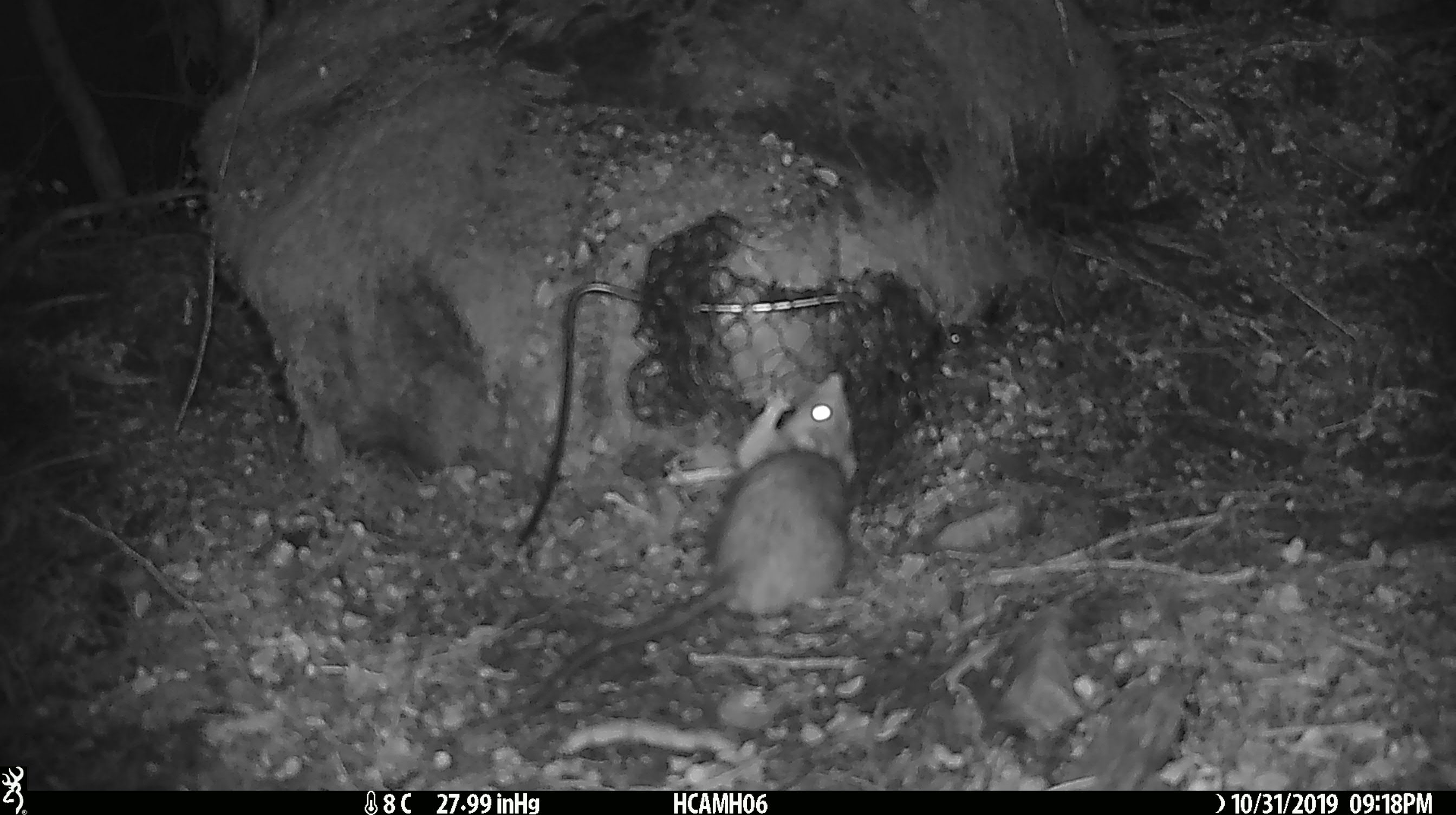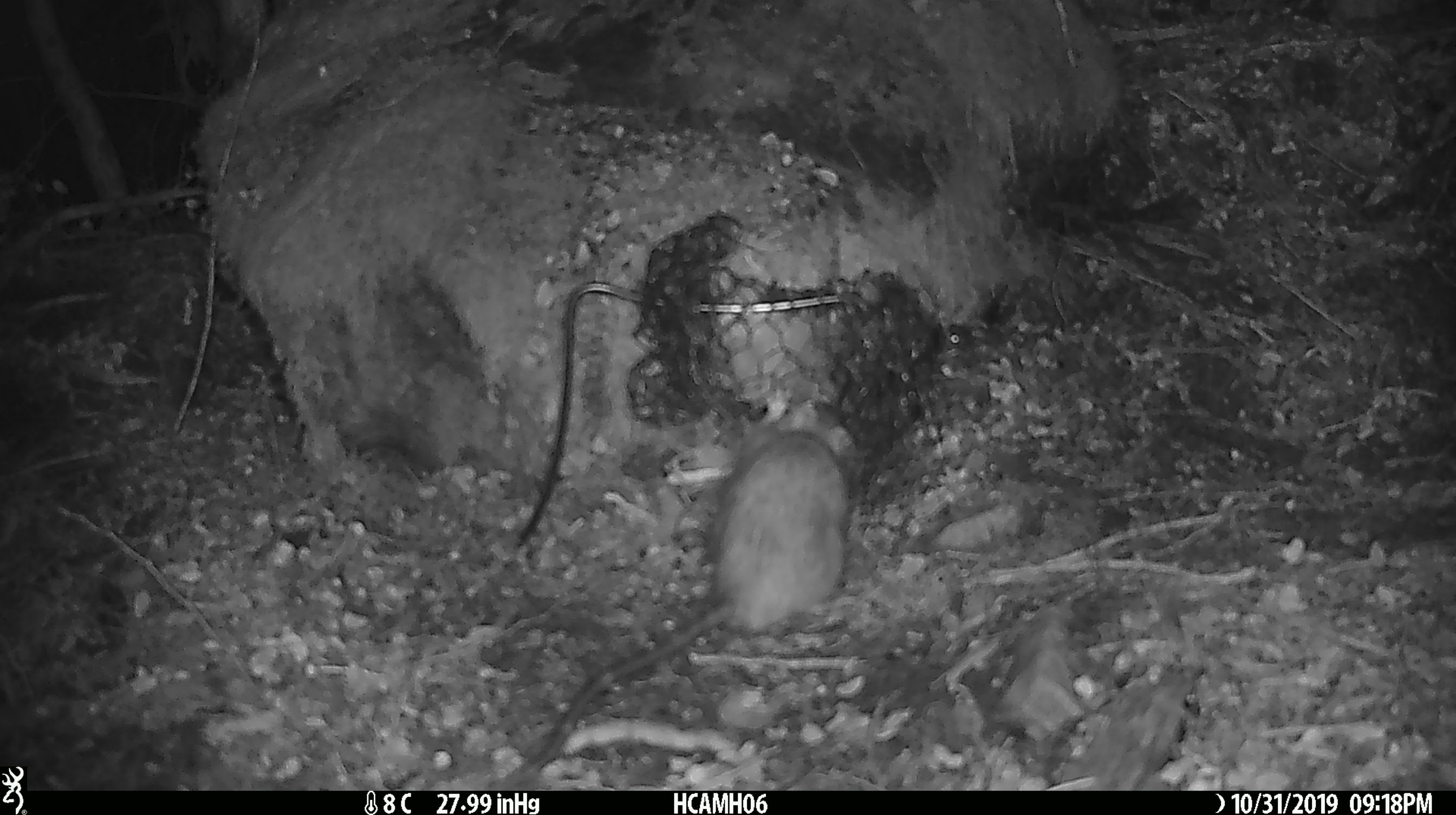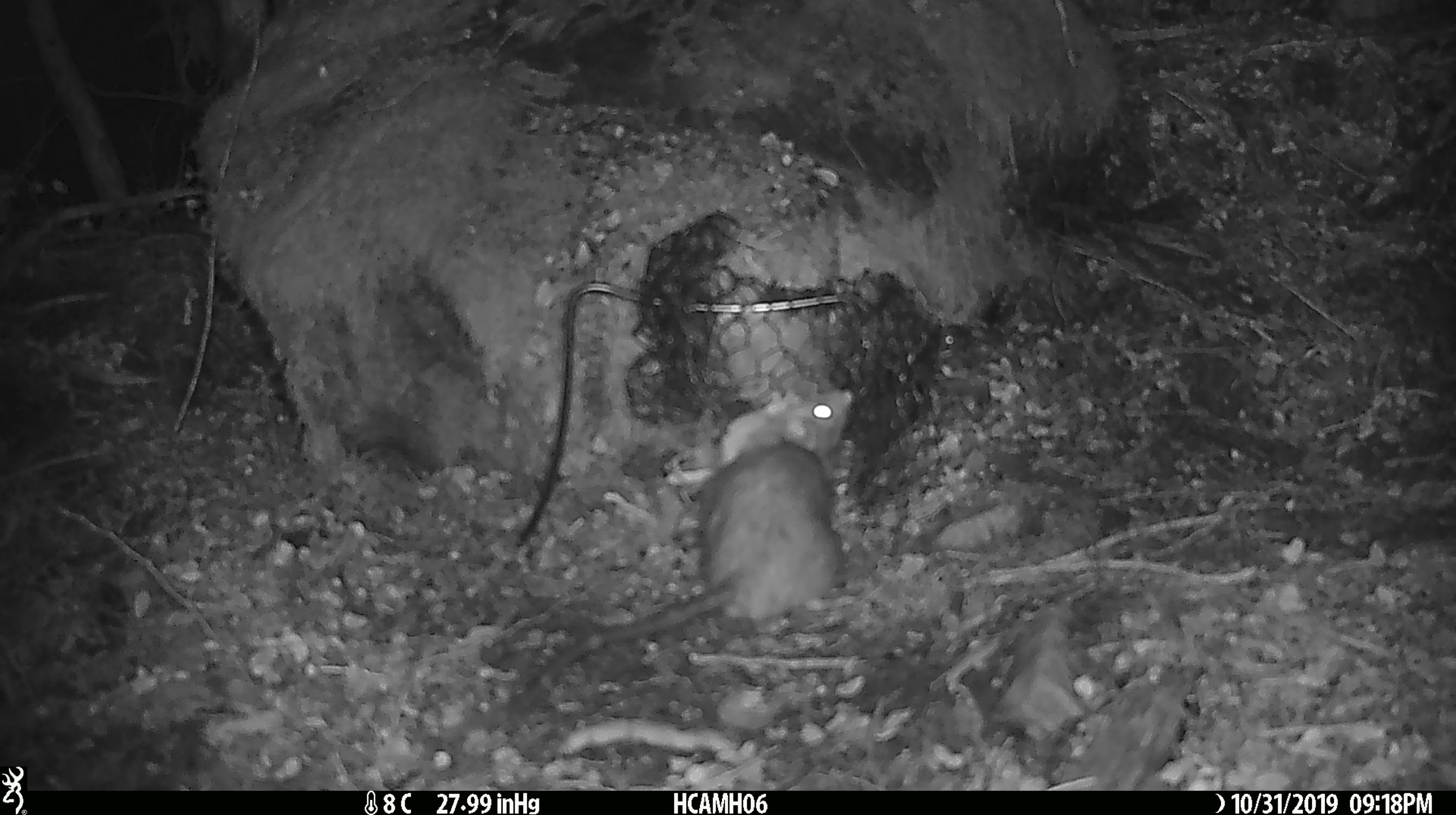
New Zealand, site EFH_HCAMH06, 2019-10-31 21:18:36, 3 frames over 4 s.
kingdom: Animalia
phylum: Chordata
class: Mammalia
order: Rodentia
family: Muridae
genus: Rattus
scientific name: Rattus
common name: rat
Rat (Rattus).